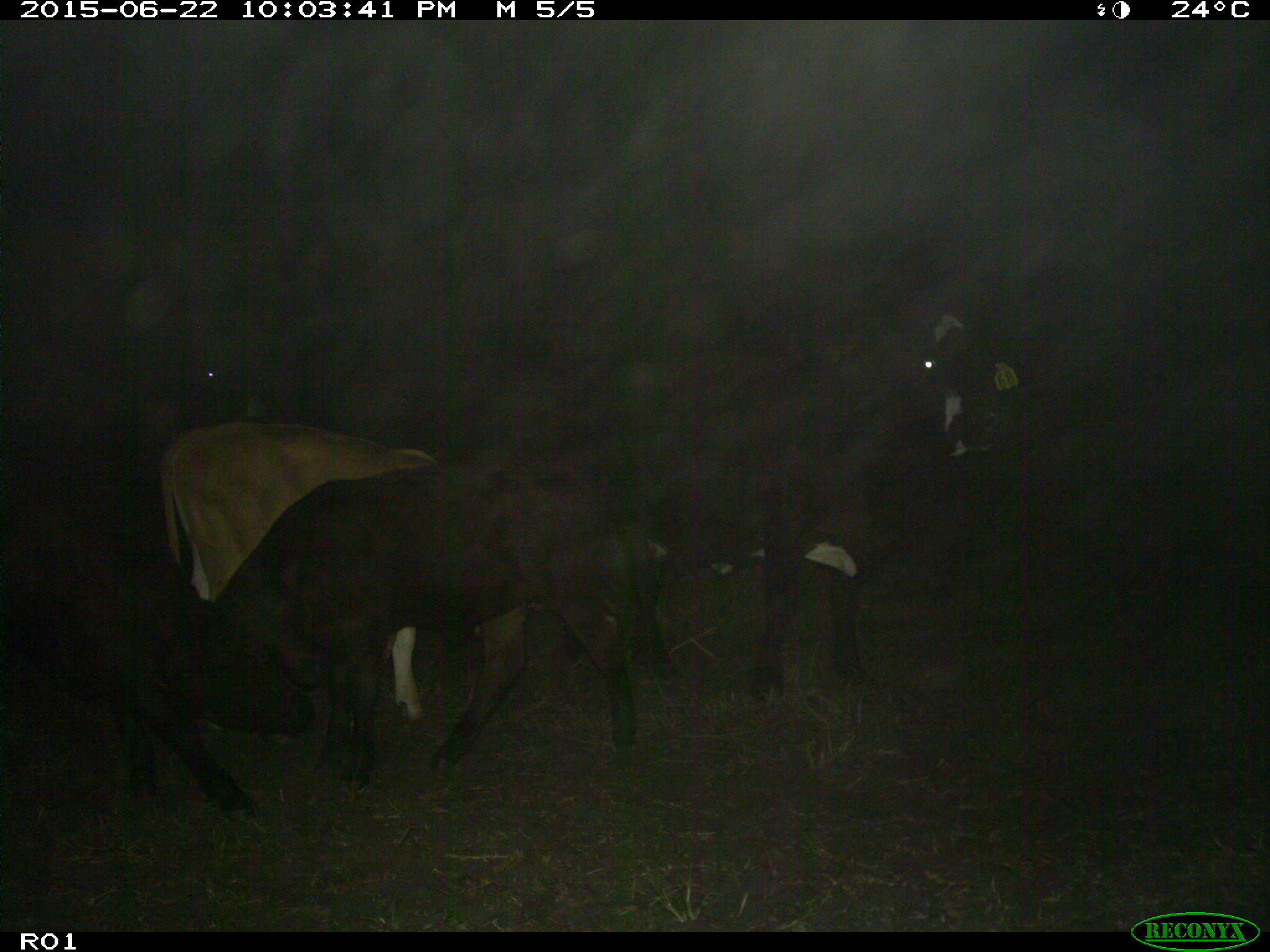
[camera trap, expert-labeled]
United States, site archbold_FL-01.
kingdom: Animalia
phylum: Chordata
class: Mammalia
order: Artiodactyla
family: Bovidae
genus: Bos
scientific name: Bos taurus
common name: domestic cow